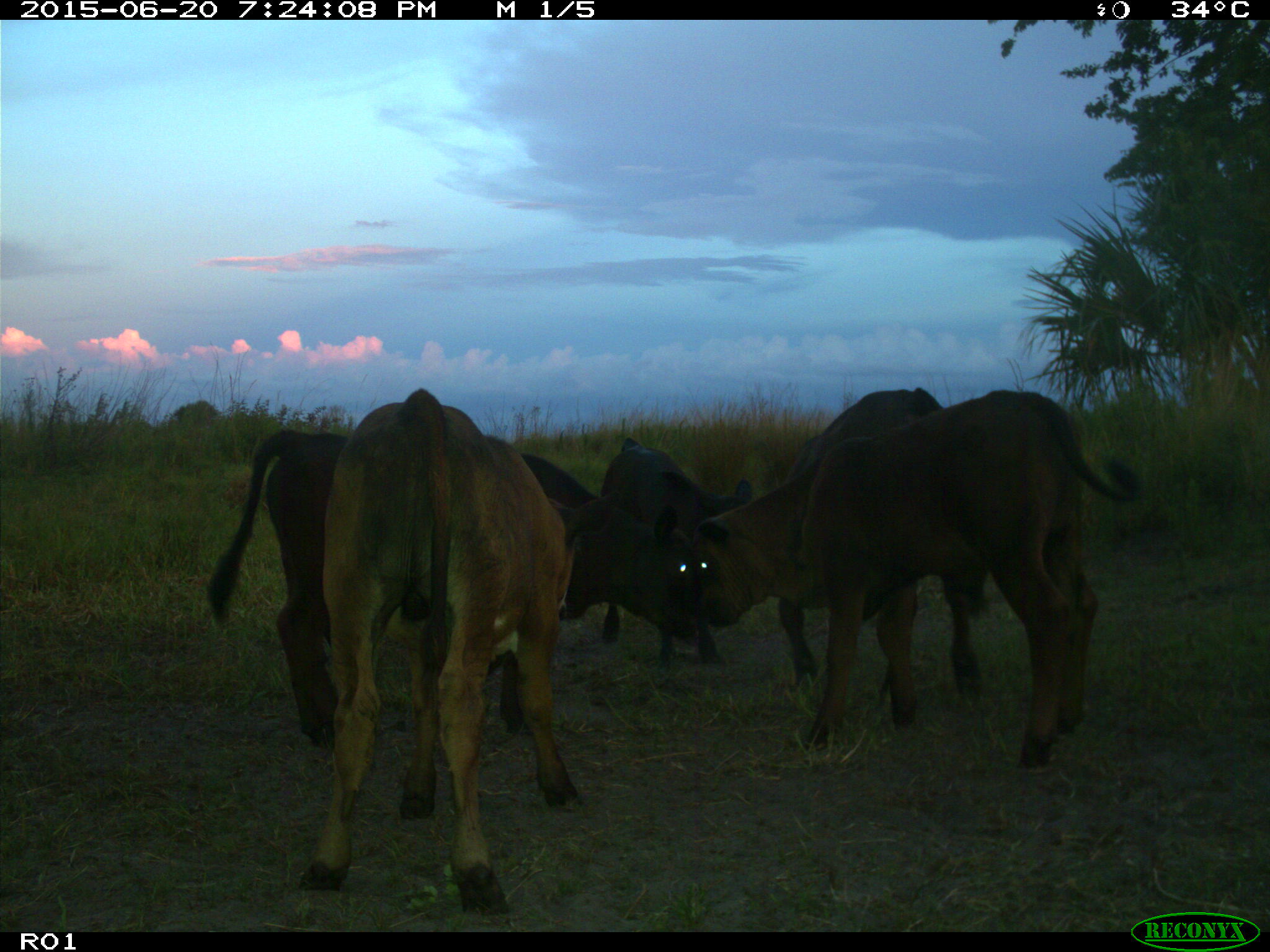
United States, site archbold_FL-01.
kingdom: Animalia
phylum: Chordata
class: Mammalia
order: Artiodactyla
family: Bovidae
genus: Bos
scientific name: Bos taurus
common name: domestic cow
Bos taurus (domestic cow).